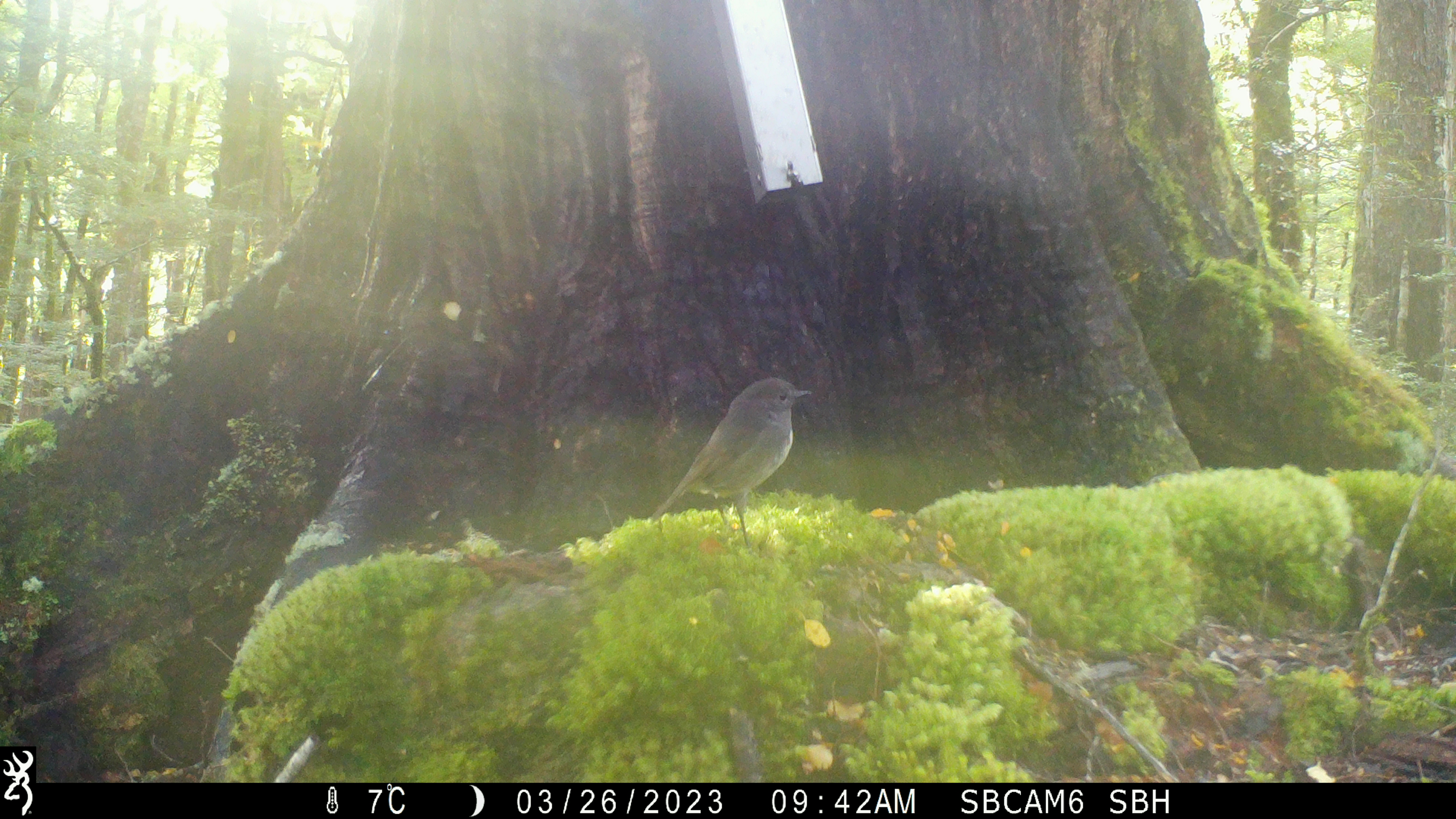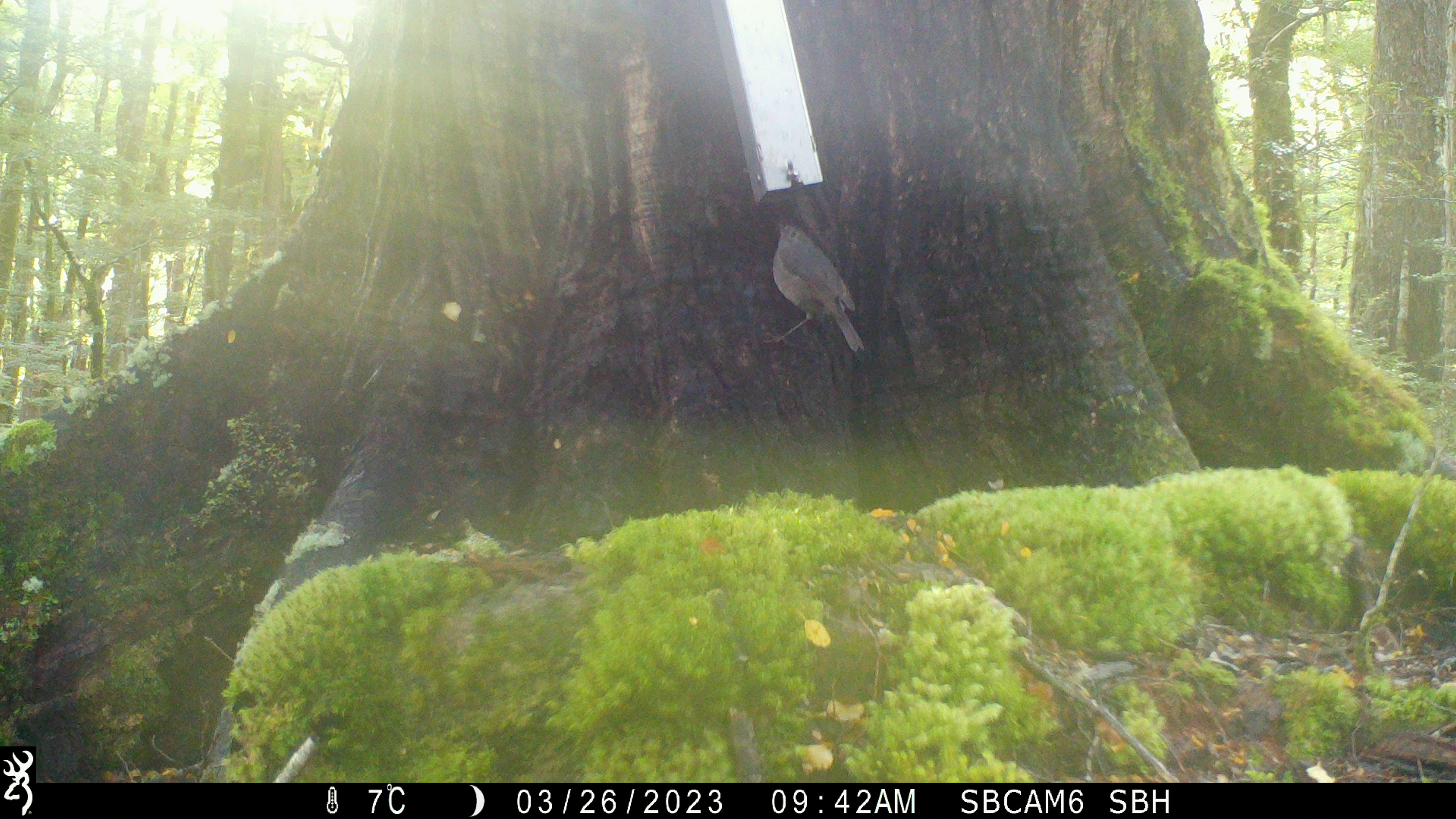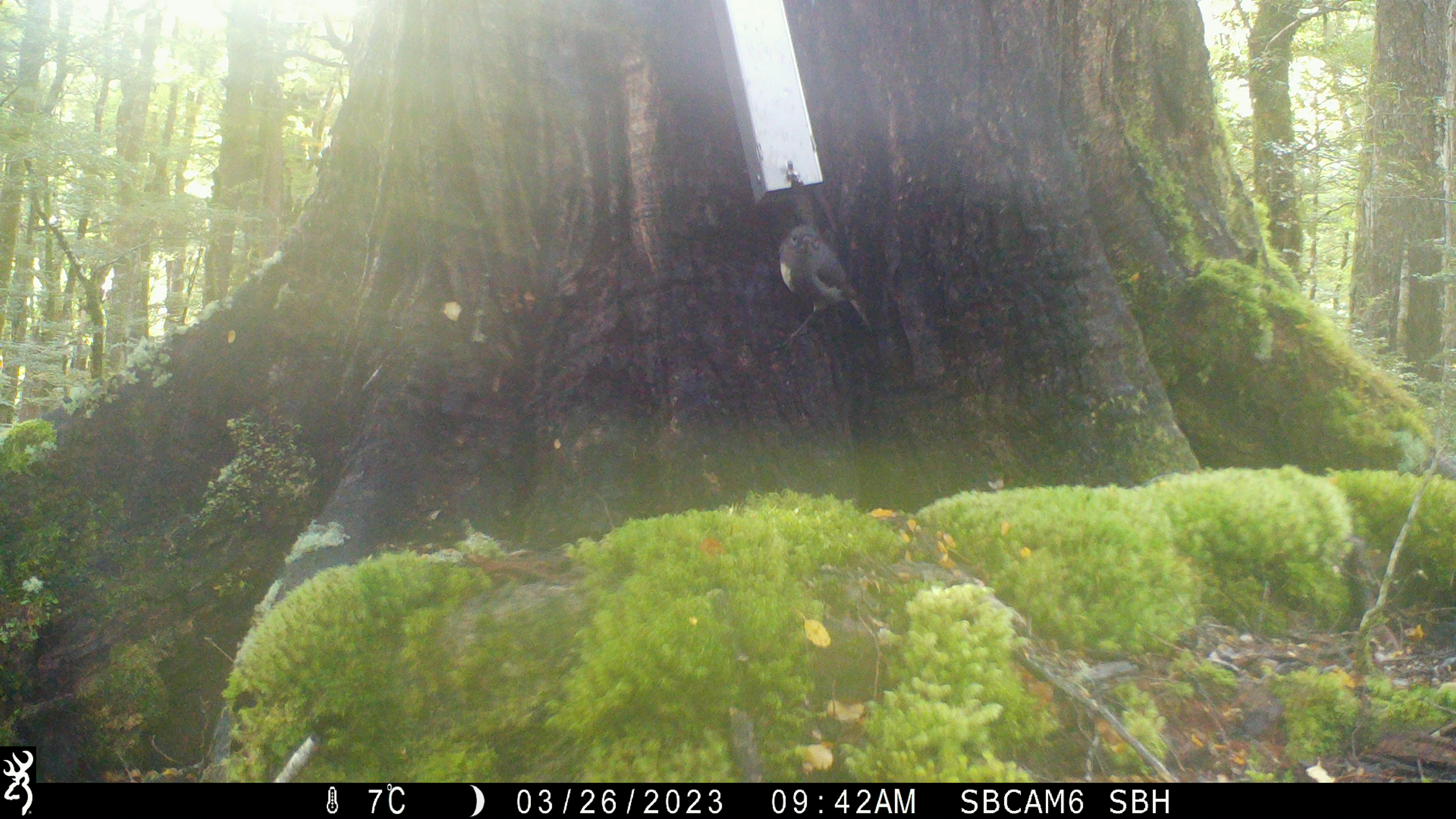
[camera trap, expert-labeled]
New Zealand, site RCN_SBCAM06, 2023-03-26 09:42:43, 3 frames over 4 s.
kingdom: Animalia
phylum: Chordata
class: Aves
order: Passeriformes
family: Petroicidae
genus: Petroica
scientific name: Petroica australis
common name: new zealand robin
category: robin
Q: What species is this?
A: Robin (new zealand robin) (Petroica australis).